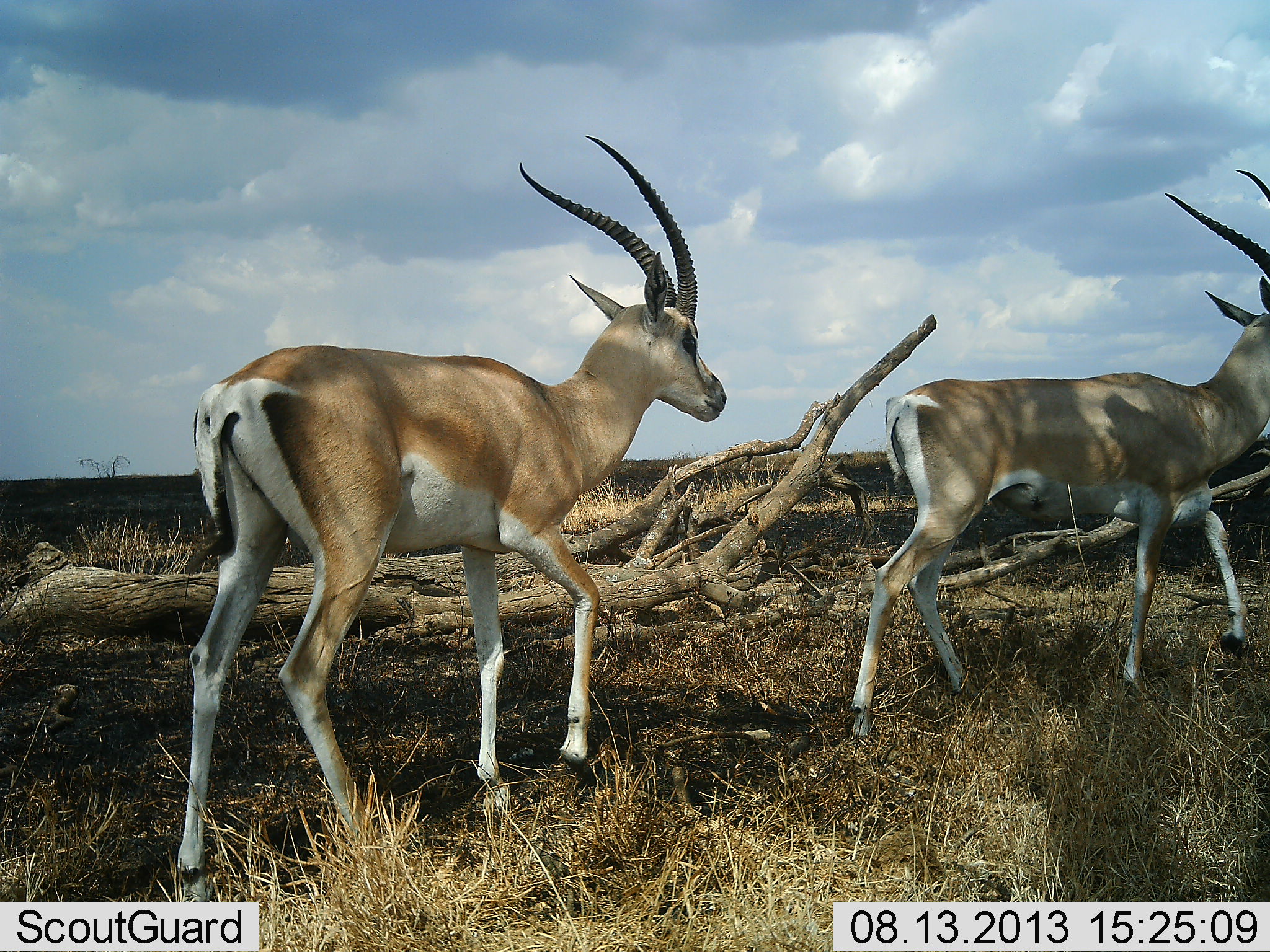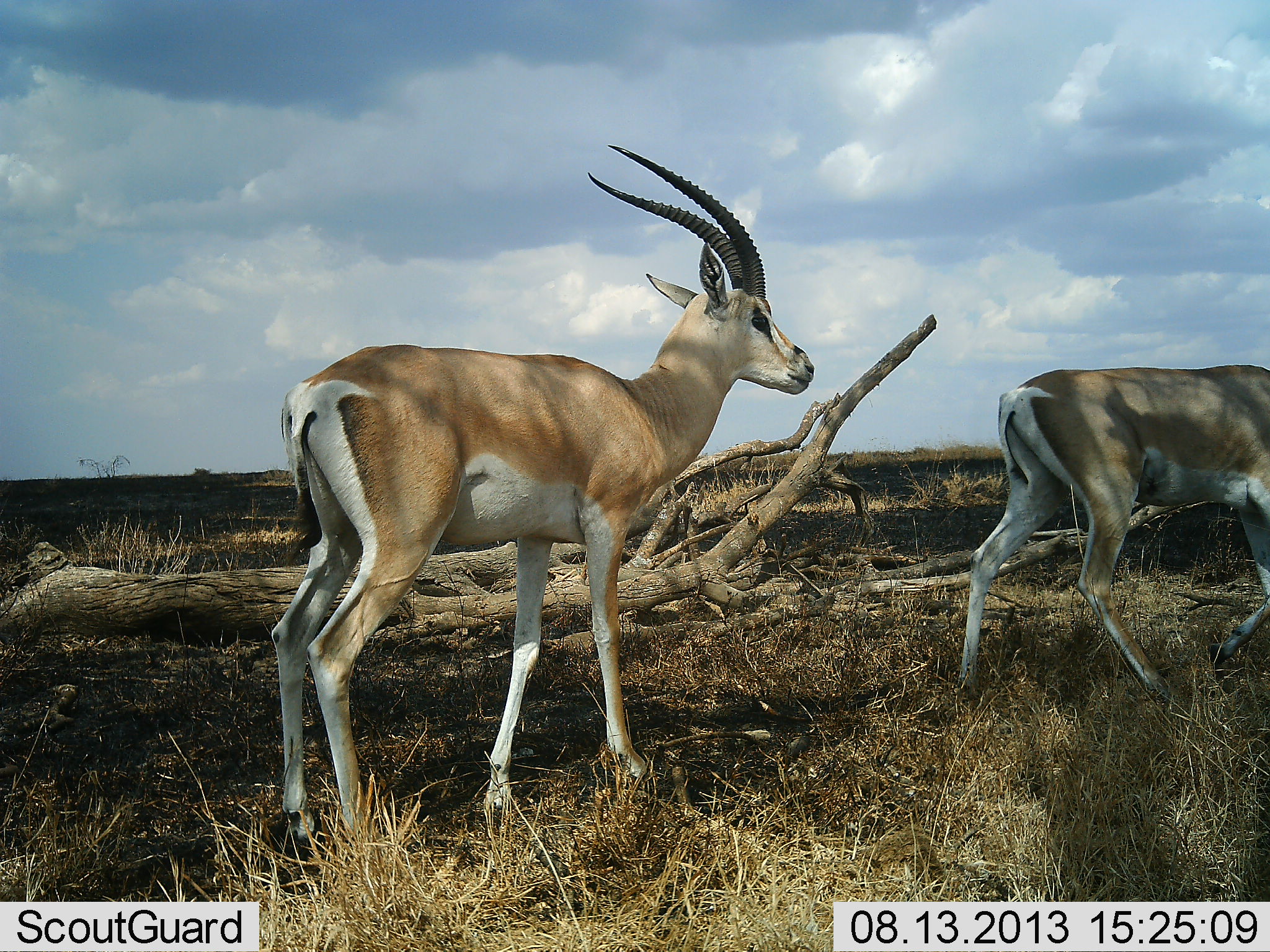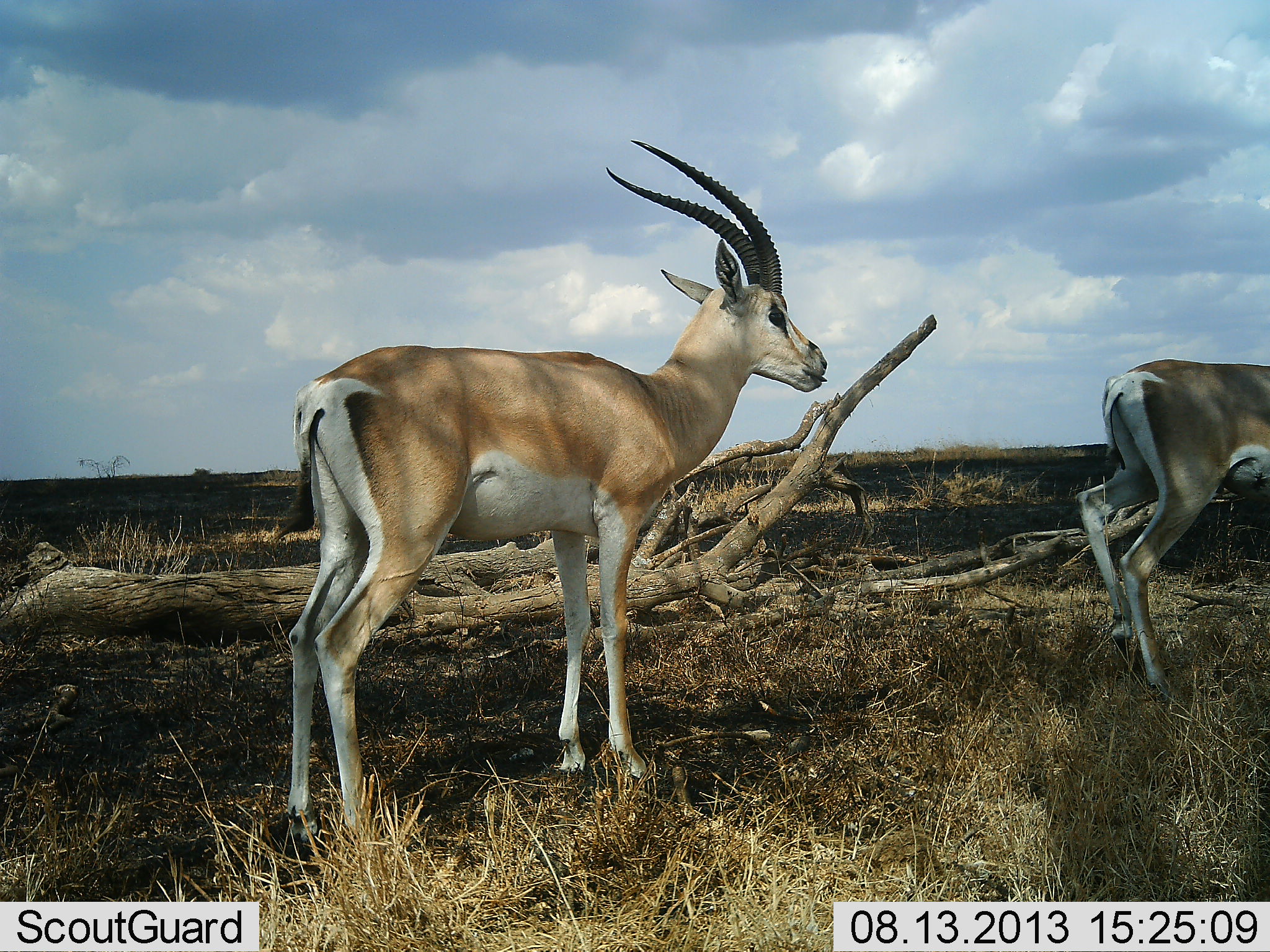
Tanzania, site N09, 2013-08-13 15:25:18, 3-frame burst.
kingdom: Animalia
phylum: Chordata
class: Mammalia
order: Artiodactyla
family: Bovidae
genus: Nanger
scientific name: Nanger granti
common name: grant's gazelle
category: gazellegrants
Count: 2.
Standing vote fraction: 30%.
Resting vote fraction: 0%.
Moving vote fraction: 90%.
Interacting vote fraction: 0%.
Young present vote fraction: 0%.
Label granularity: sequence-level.